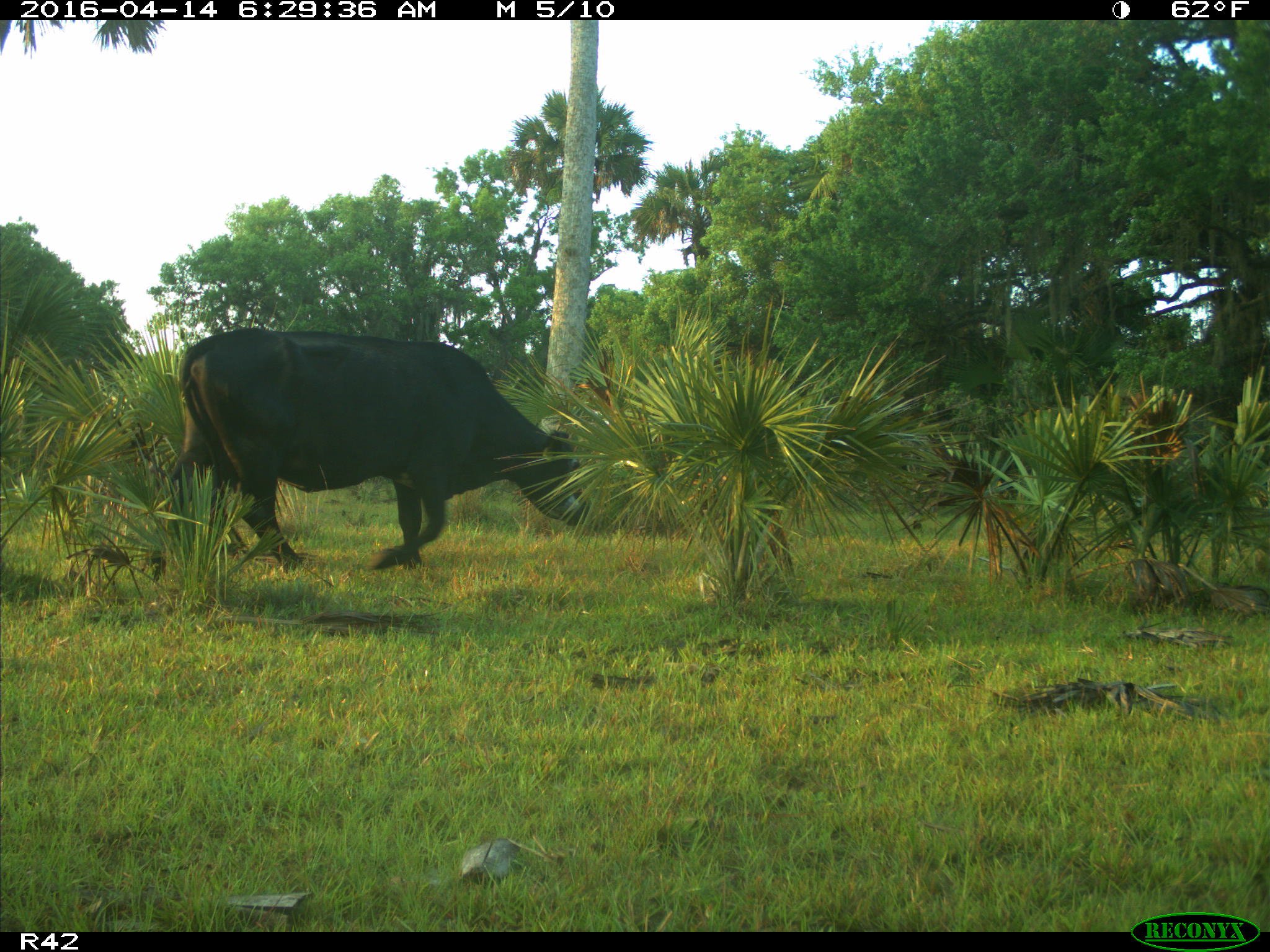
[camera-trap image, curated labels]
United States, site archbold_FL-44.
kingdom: Animalia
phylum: Chordata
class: Mammalia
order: Artiodactyla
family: Bovidae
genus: Bos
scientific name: Bos taurus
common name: domestic cow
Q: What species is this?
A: Bos taurus (domestic cow).